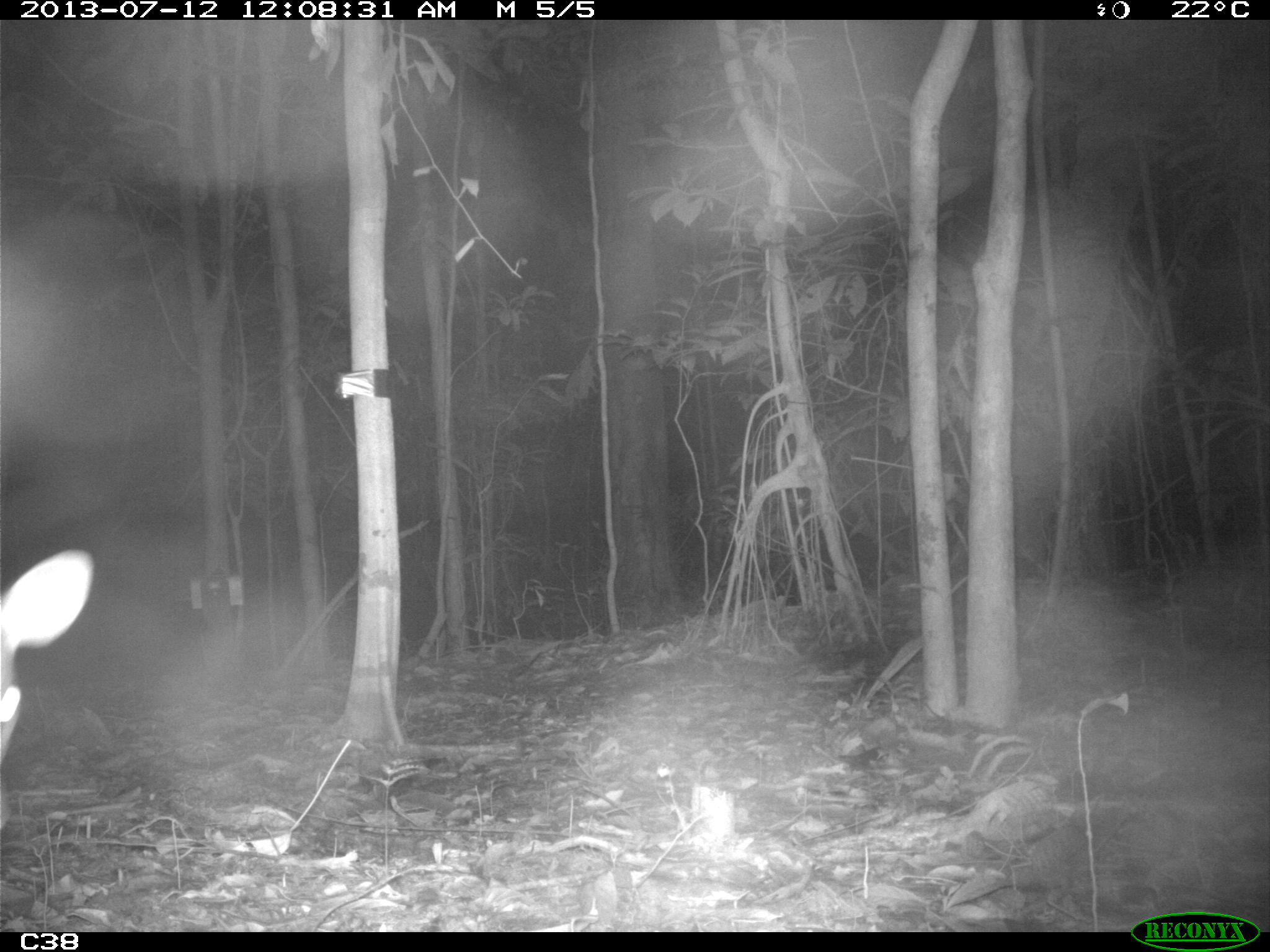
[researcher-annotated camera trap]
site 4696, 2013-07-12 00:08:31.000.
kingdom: Animalia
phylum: Chordata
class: Mammalia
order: Artiodactyla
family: Cervidae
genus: Mazama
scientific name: Mazama americana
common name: red brocket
Mazama americana (red brocket), count 1, age adult.